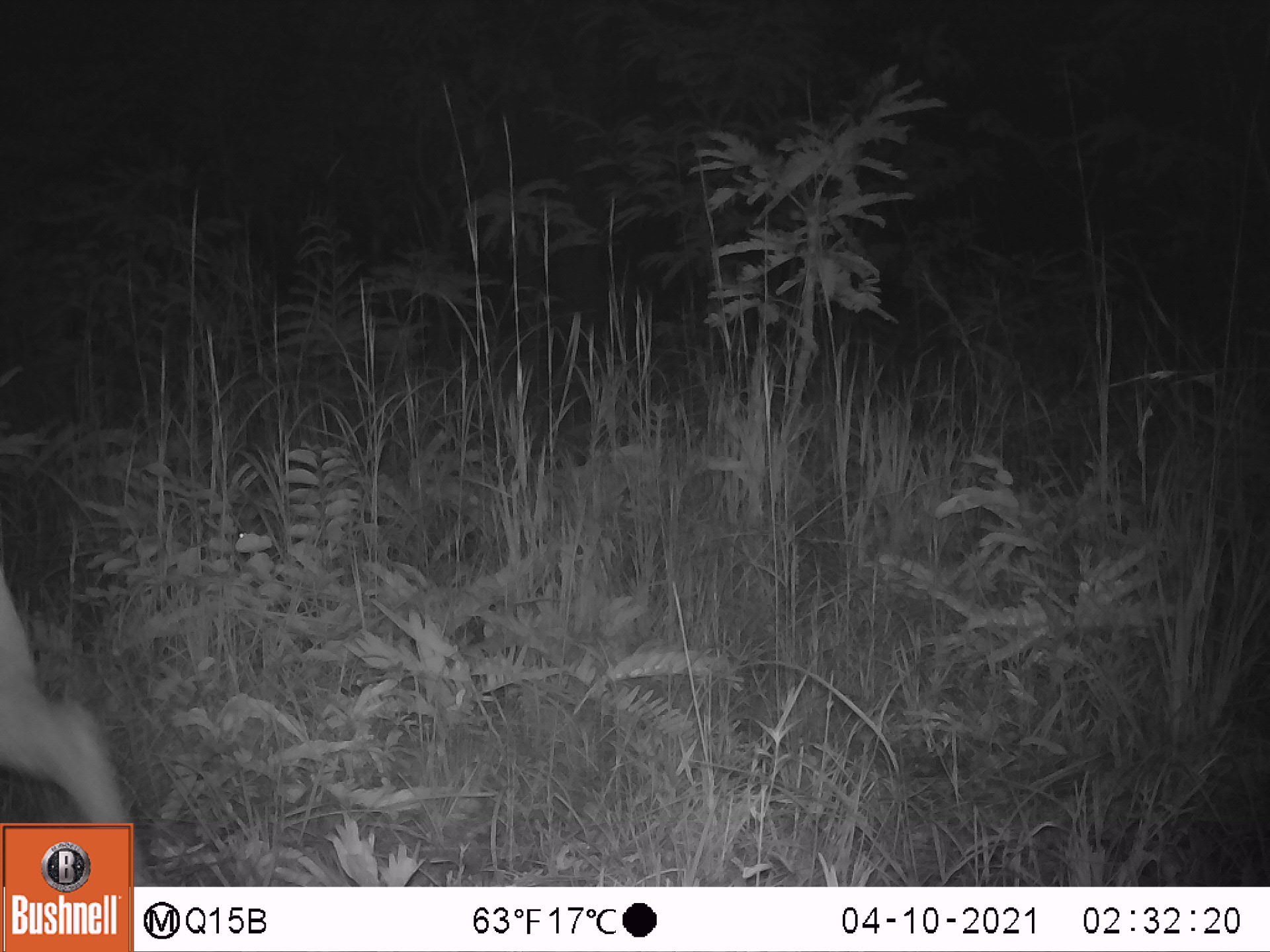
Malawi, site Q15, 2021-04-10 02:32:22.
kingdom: Animalia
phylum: Chordata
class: Mammalia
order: Artiodactyla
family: Bovidae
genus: Redunca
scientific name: Redunca arundinum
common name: southern reedbuck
Southern reedbuck (Redunca arundinum), count 1.